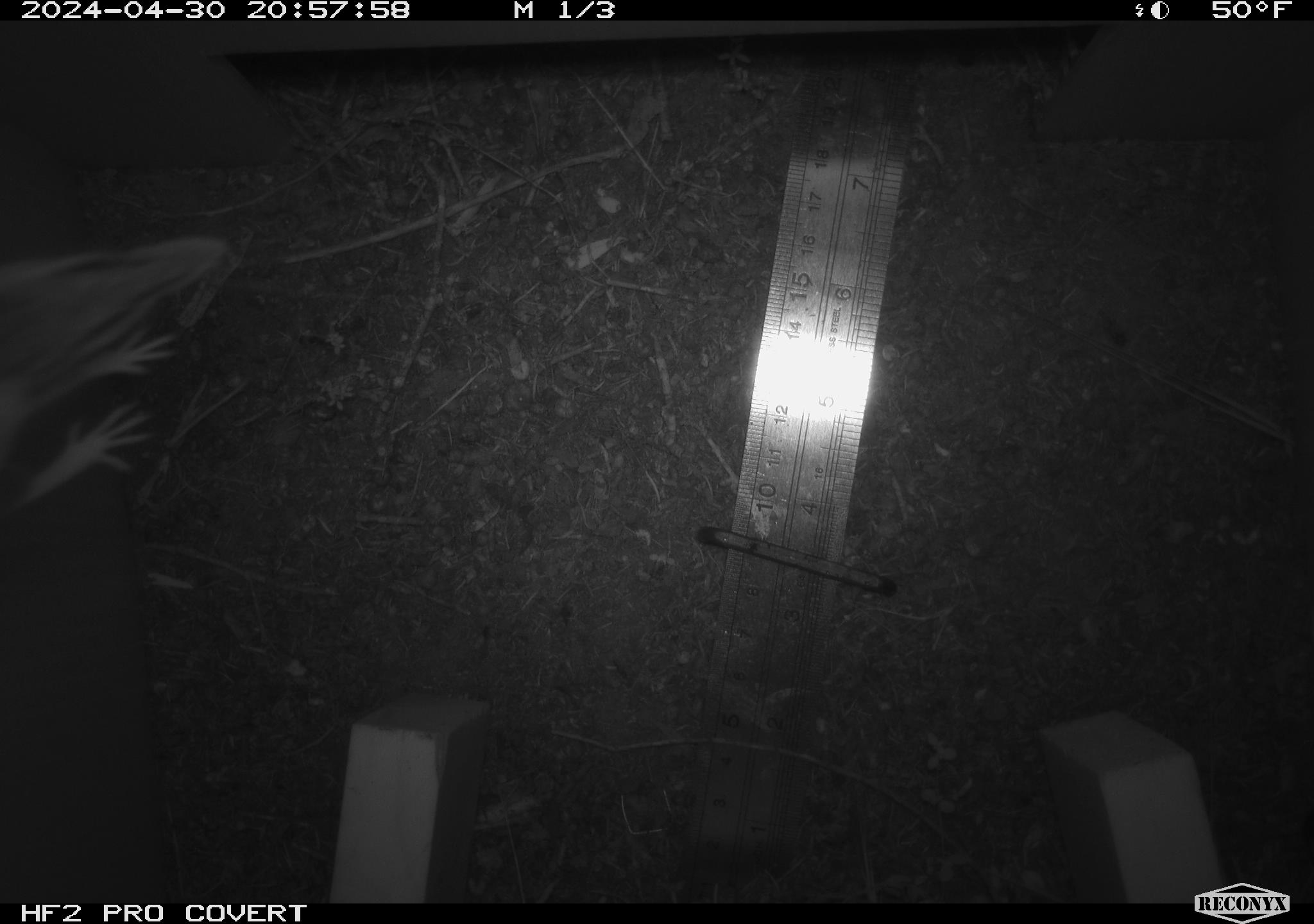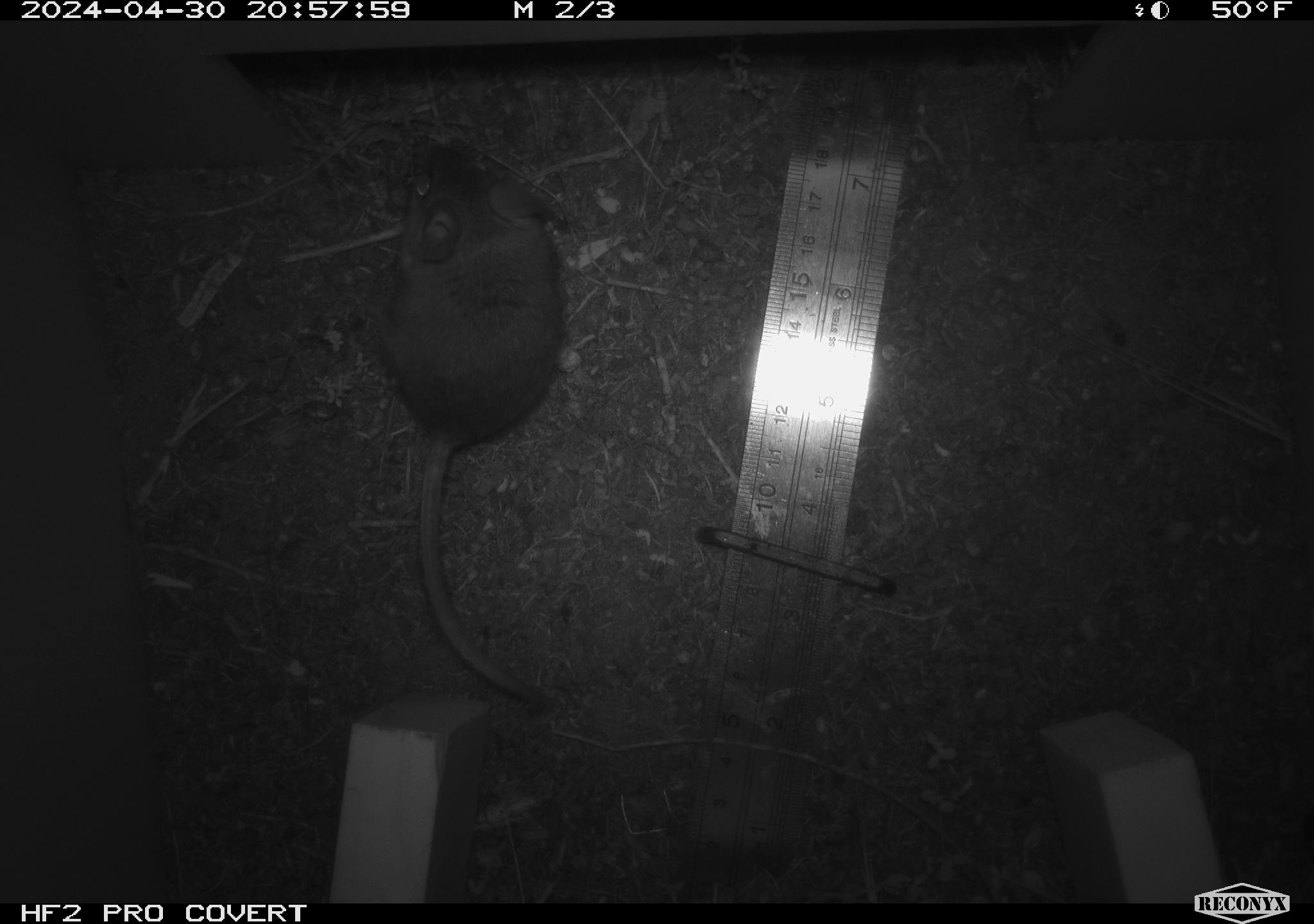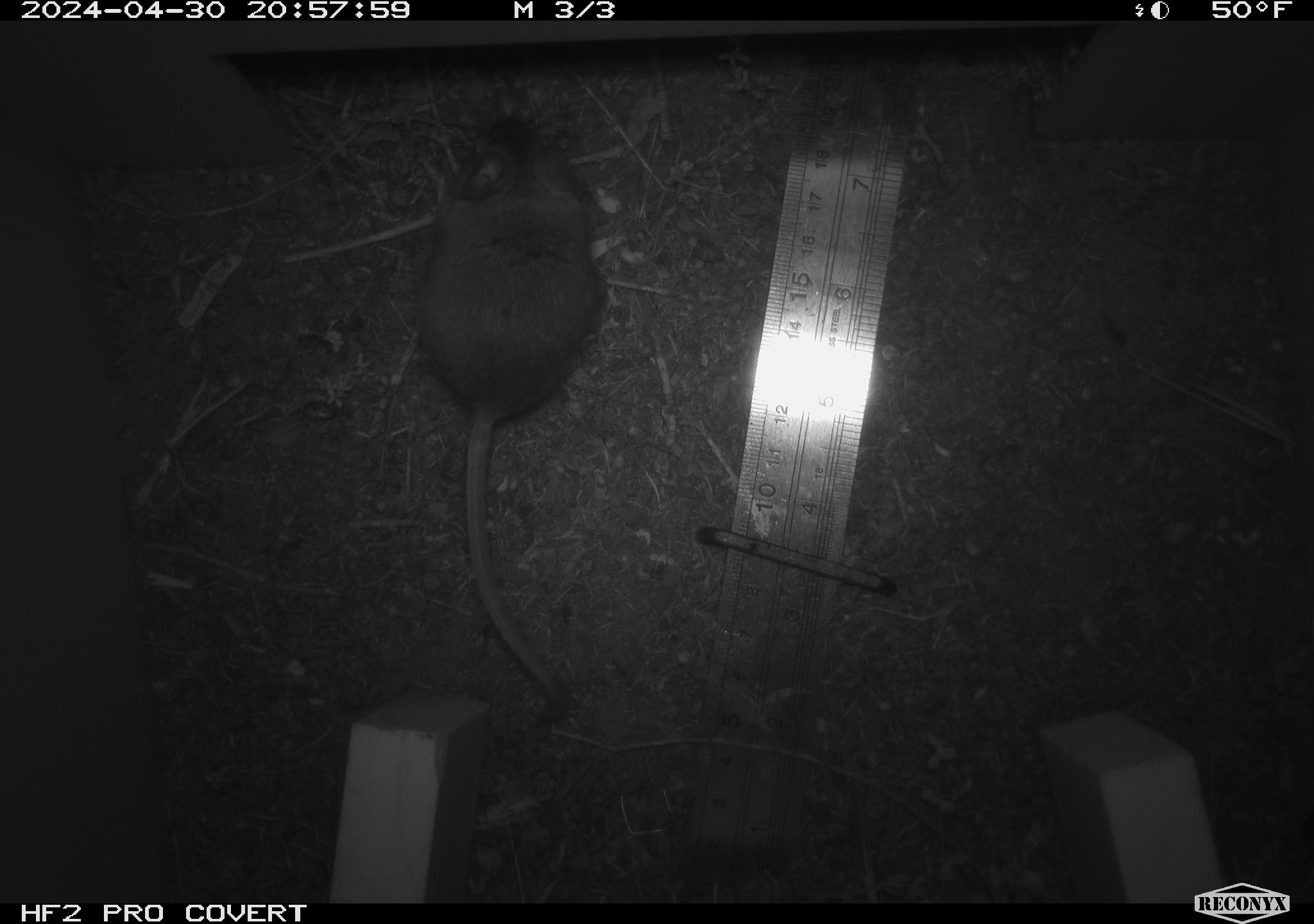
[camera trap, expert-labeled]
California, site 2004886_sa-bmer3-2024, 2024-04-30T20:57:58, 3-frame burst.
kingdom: Animalia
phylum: Chordata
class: Mammalia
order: Rodentia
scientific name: Rodentia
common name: mouse species